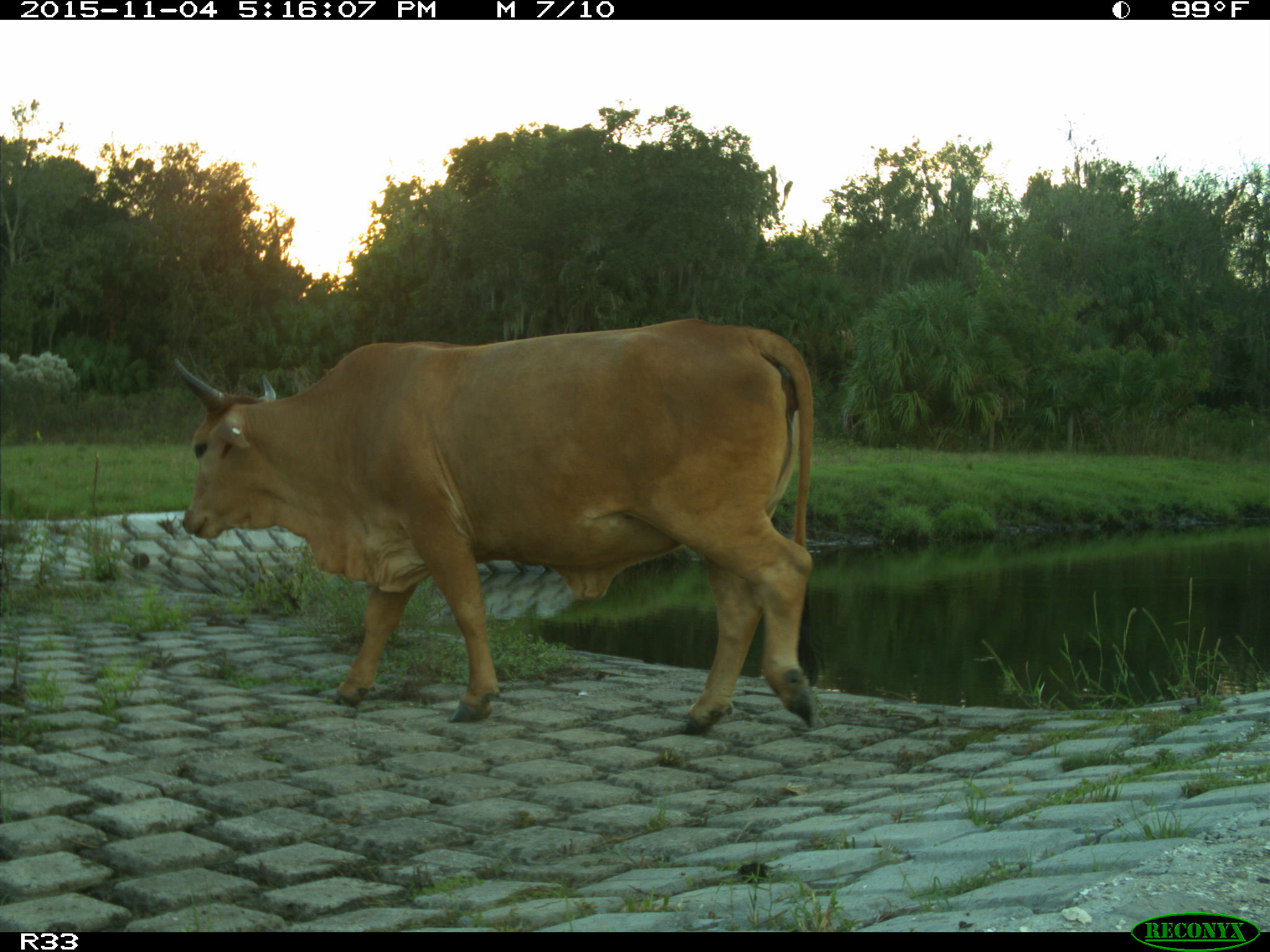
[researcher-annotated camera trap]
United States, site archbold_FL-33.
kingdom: Animalia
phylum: Chordata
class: Mammalia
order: Artiodactyla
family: Bovidae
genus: Bos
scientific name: Bos taurus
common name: domestic cow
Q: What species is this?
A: Bos taurus (domestic cow).